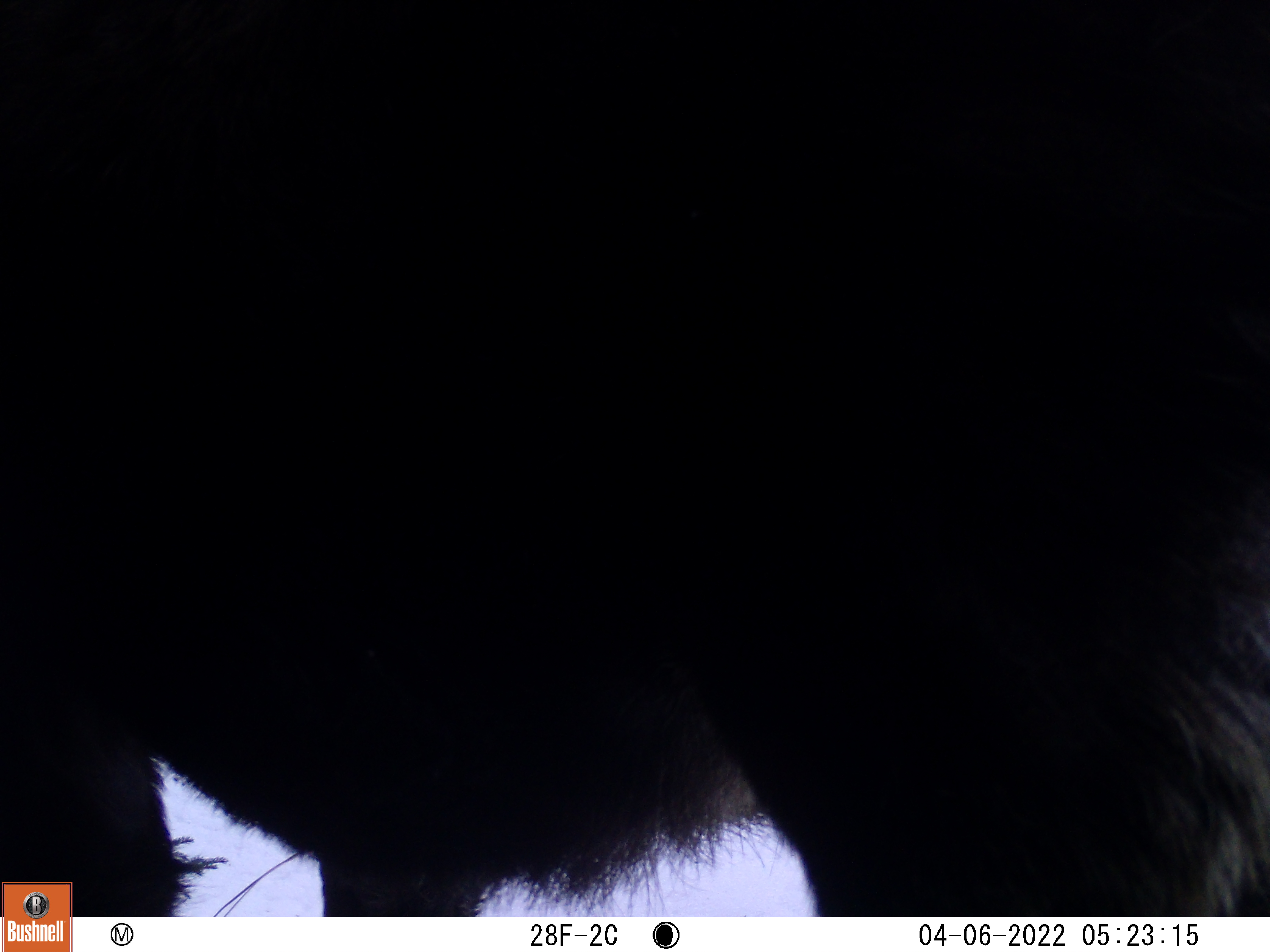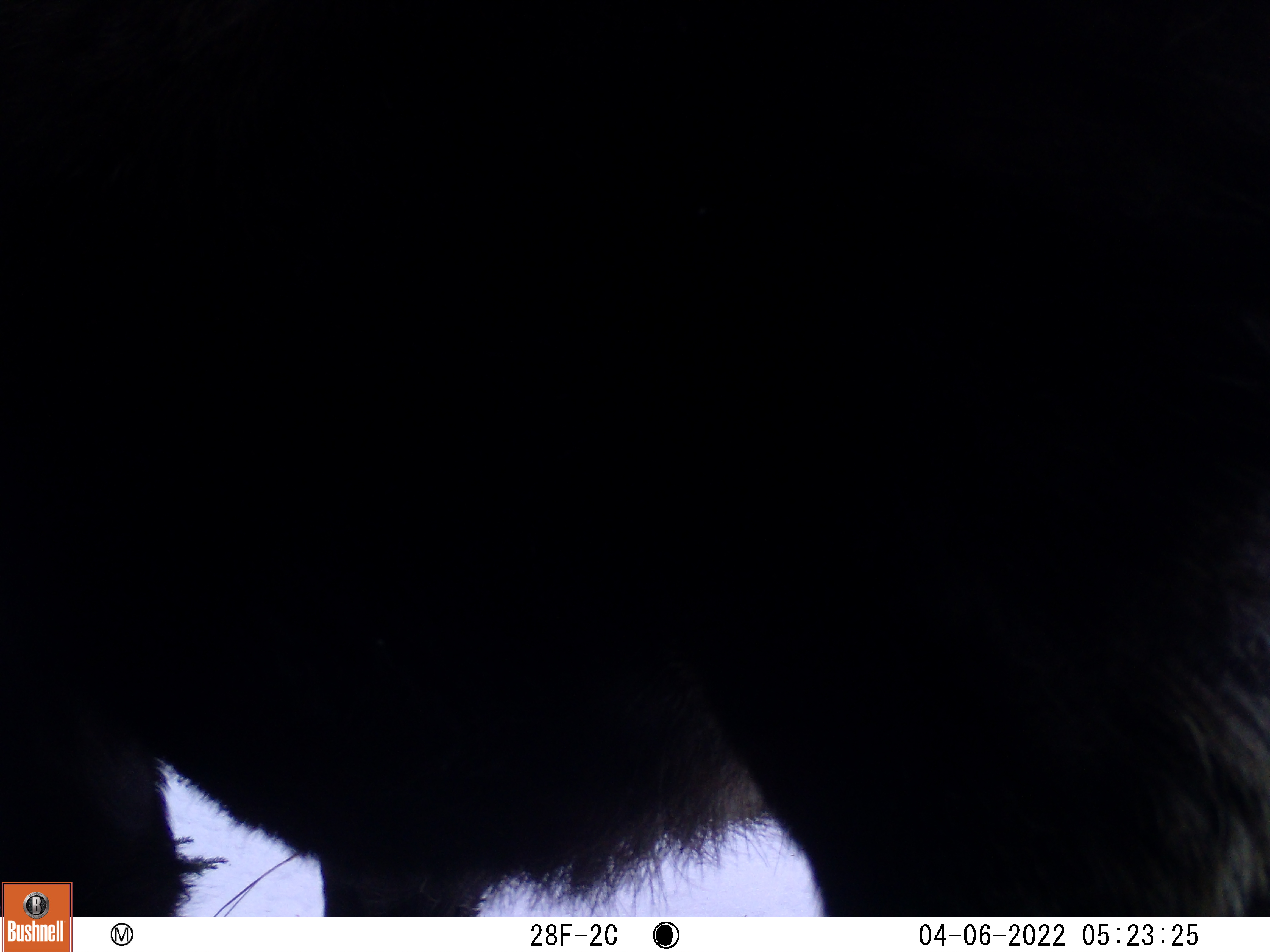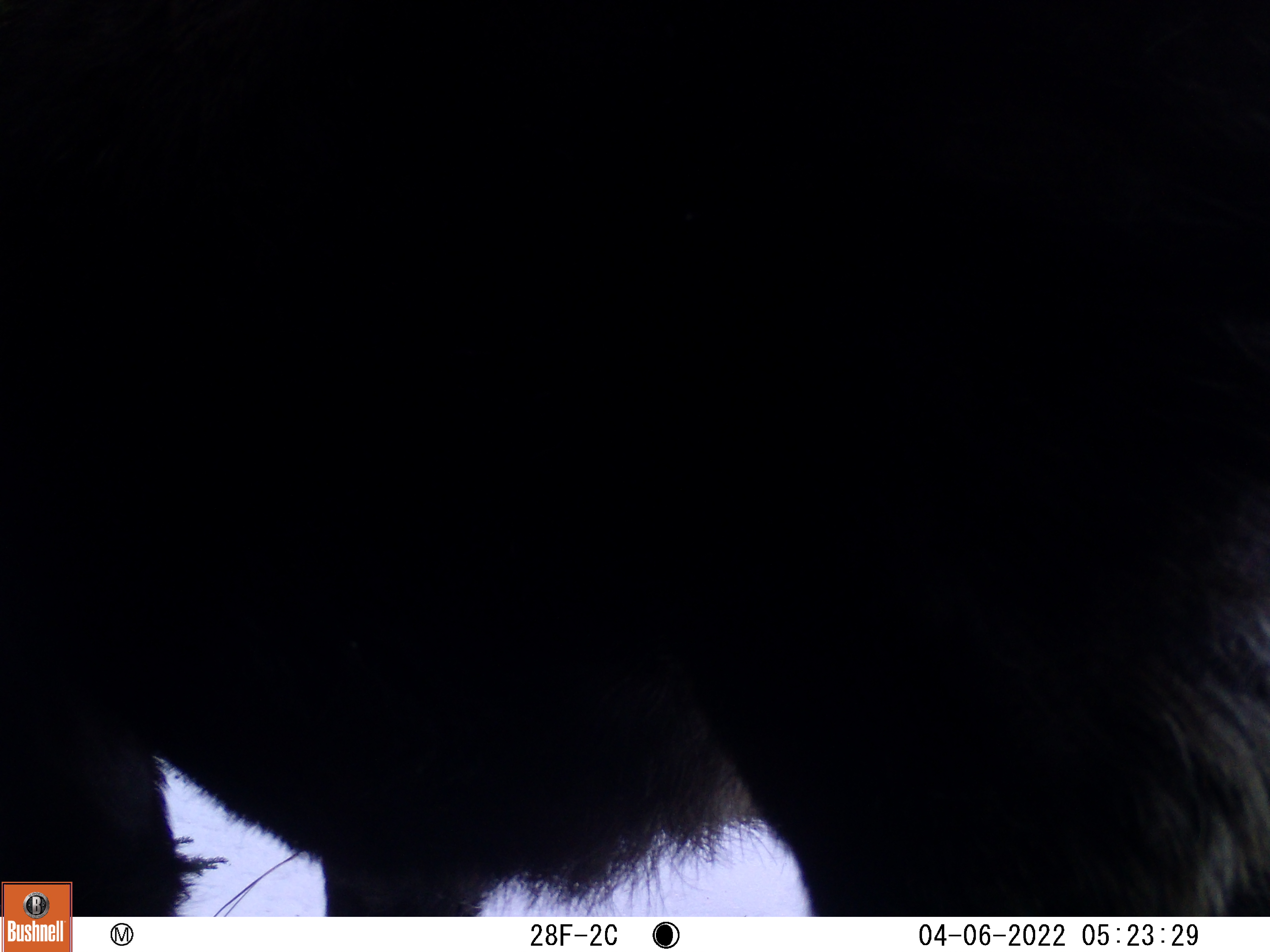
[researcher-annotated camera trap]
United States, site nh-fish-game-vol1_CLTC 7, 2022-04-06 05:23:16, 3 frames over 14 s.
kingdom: Animalia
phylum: Chordata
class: Mammalia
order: Artiodactyla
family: Cervidae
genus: Alces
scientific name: Alces alces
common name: moose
Moose (Alces alces).